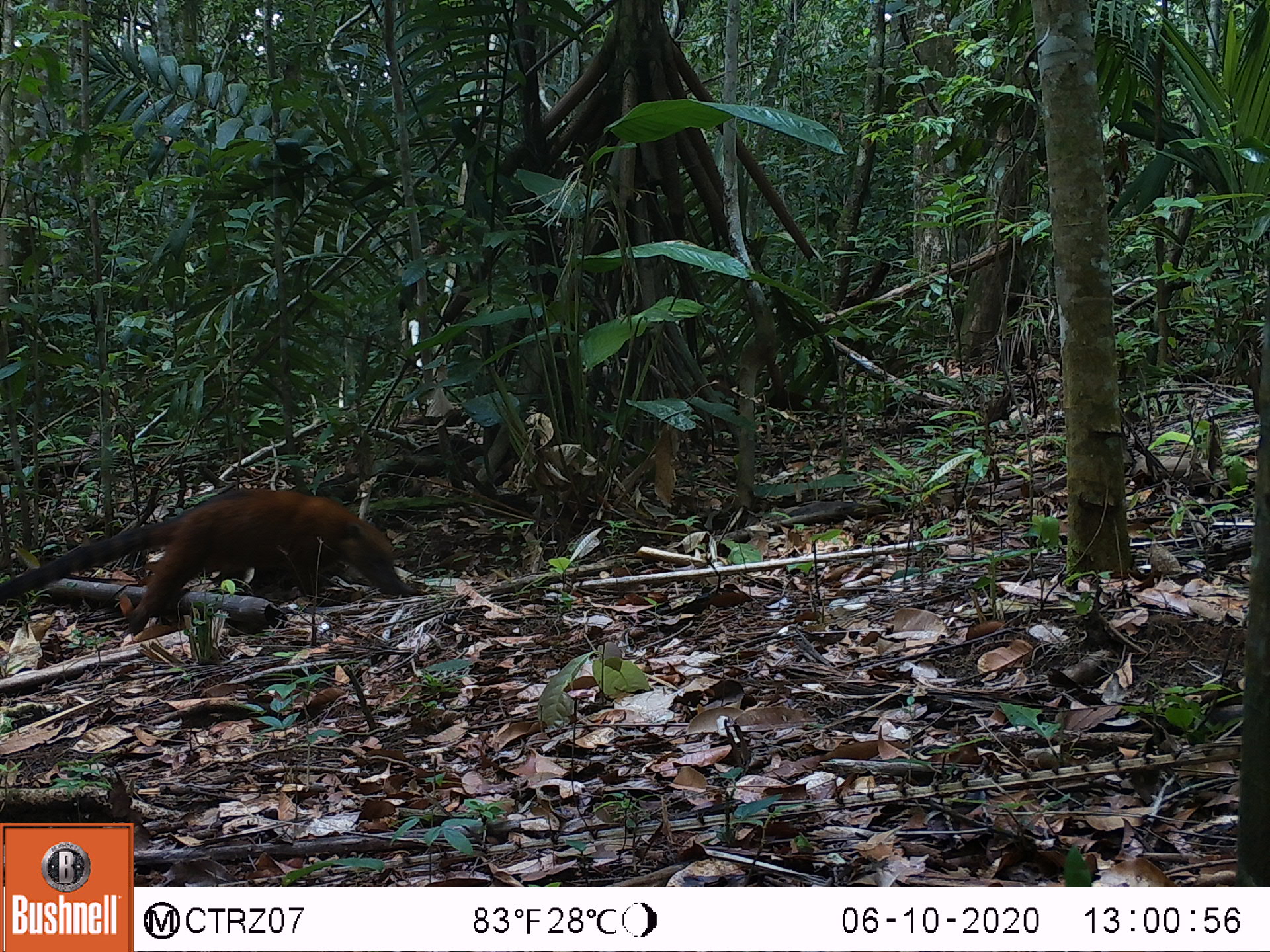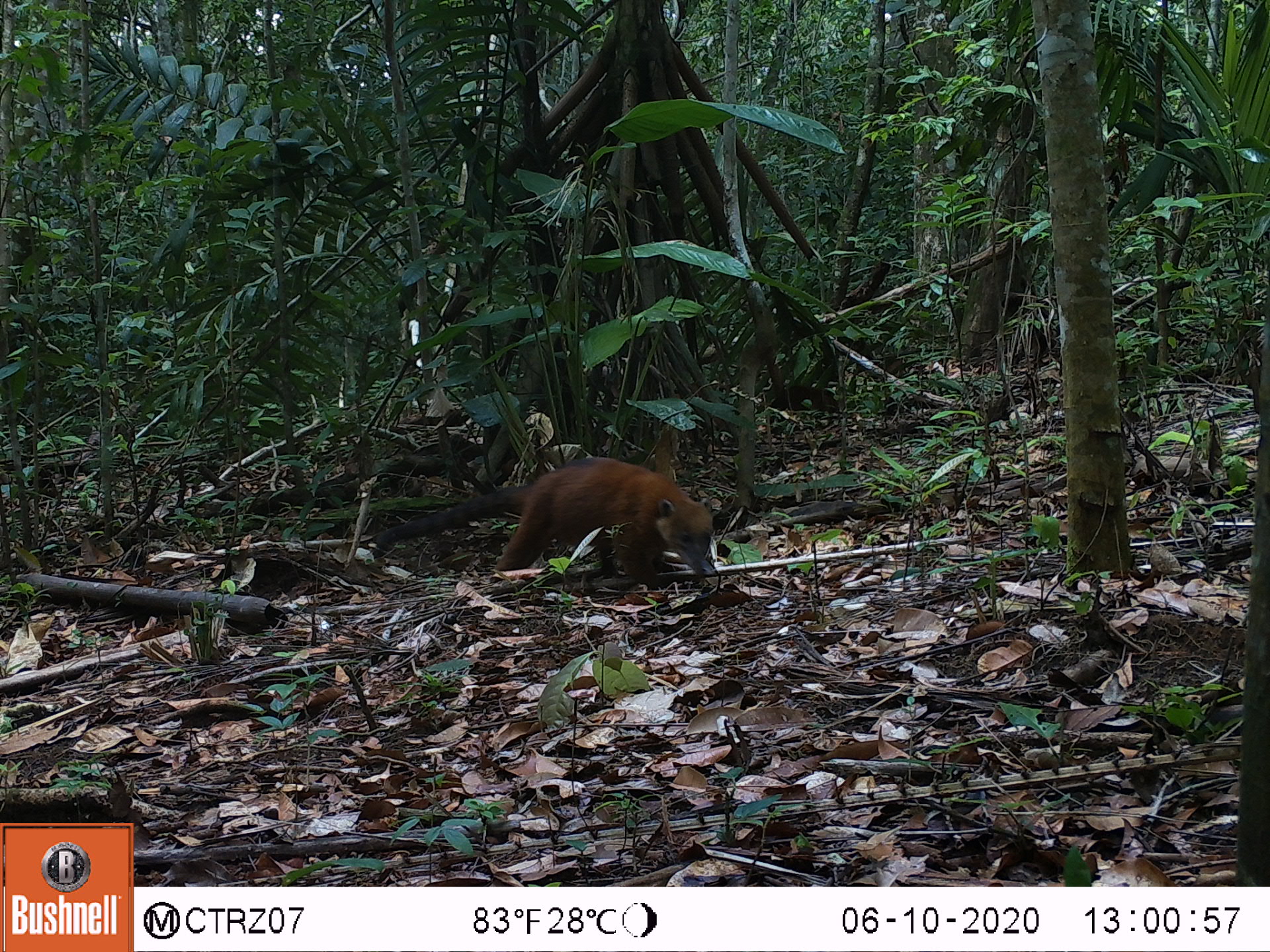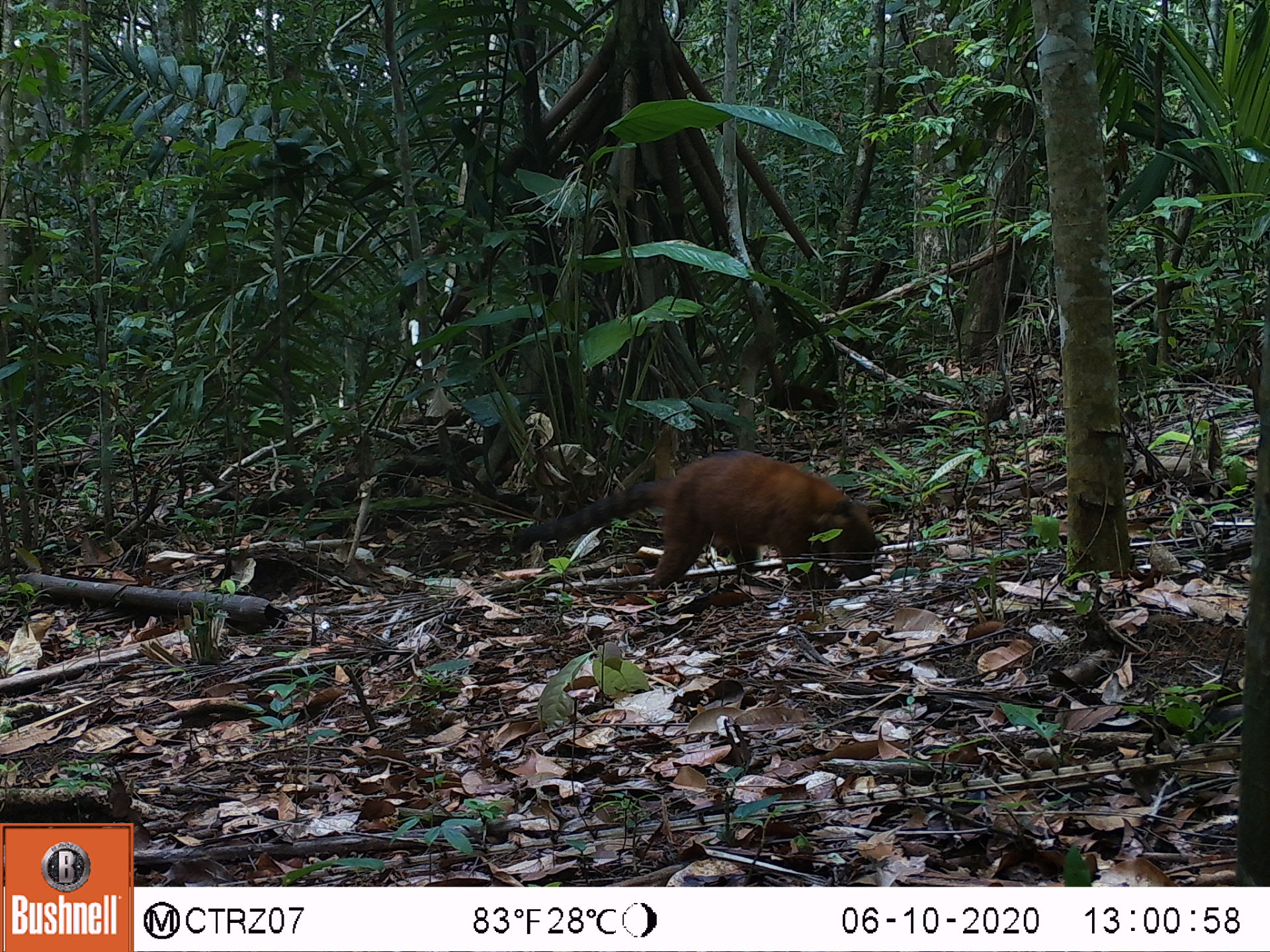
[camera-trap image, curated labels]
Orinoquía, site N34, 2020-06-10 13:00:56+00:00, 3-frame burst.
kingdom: Animalia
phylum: Chordata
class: Mammalia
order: Carnivora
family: Procyonidae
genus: Nasua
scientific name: Nasua nasua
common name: south american coati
South american coati (Nasua nasua).